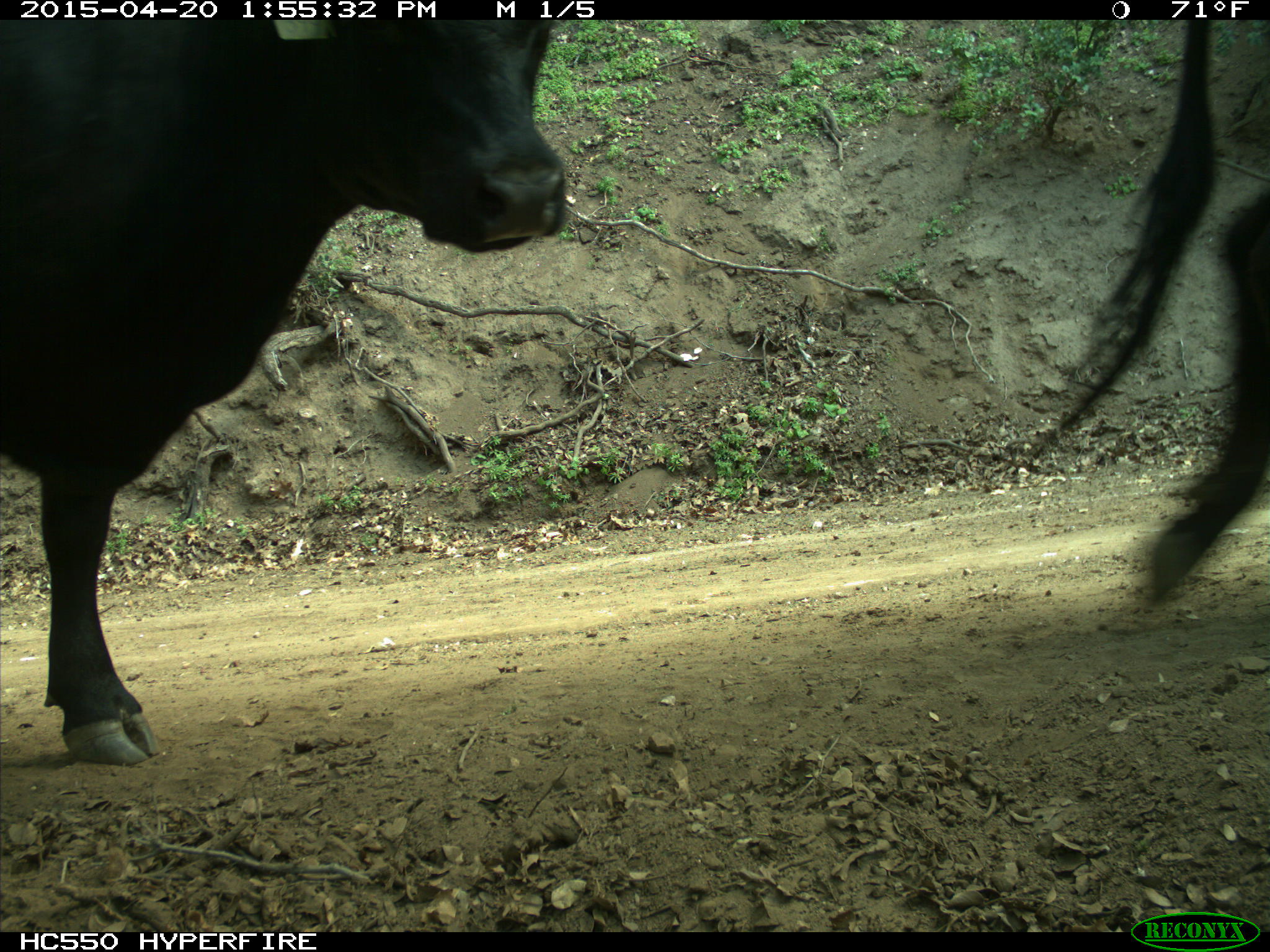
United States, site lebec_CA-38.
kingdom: Animalia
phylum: Chordata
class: Mammalia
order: Artiodactyla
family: Bovidae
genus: Bos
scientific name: Bos taurus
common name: domestic cow